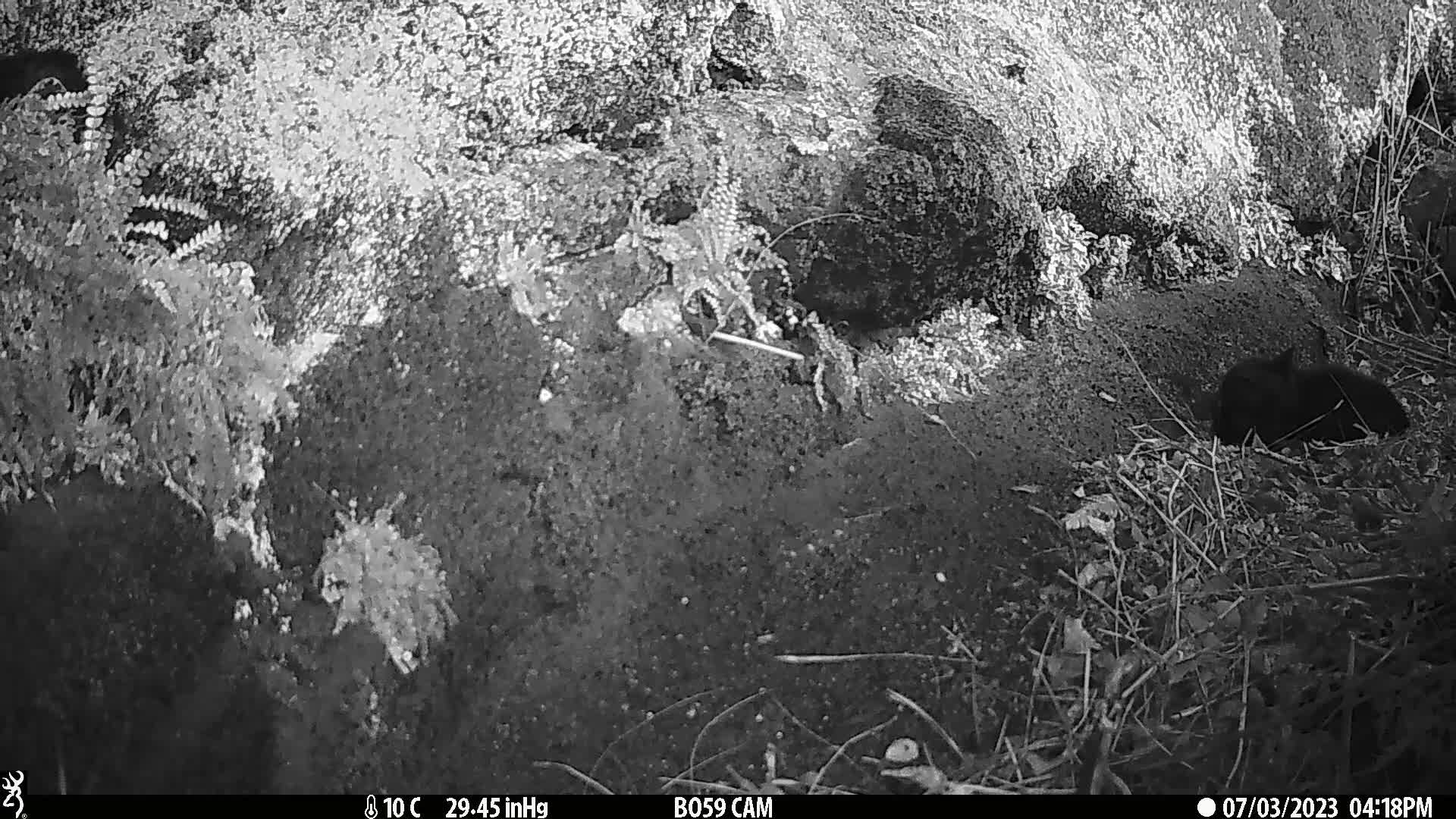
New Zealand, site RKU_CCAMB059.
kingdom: Animalia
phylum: Chordata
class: Mammalia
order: Carnivora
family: Felidae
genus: Felis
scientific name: Felis catus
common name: domestic cat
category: cat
Cat (domestic cat) (Felis catus).